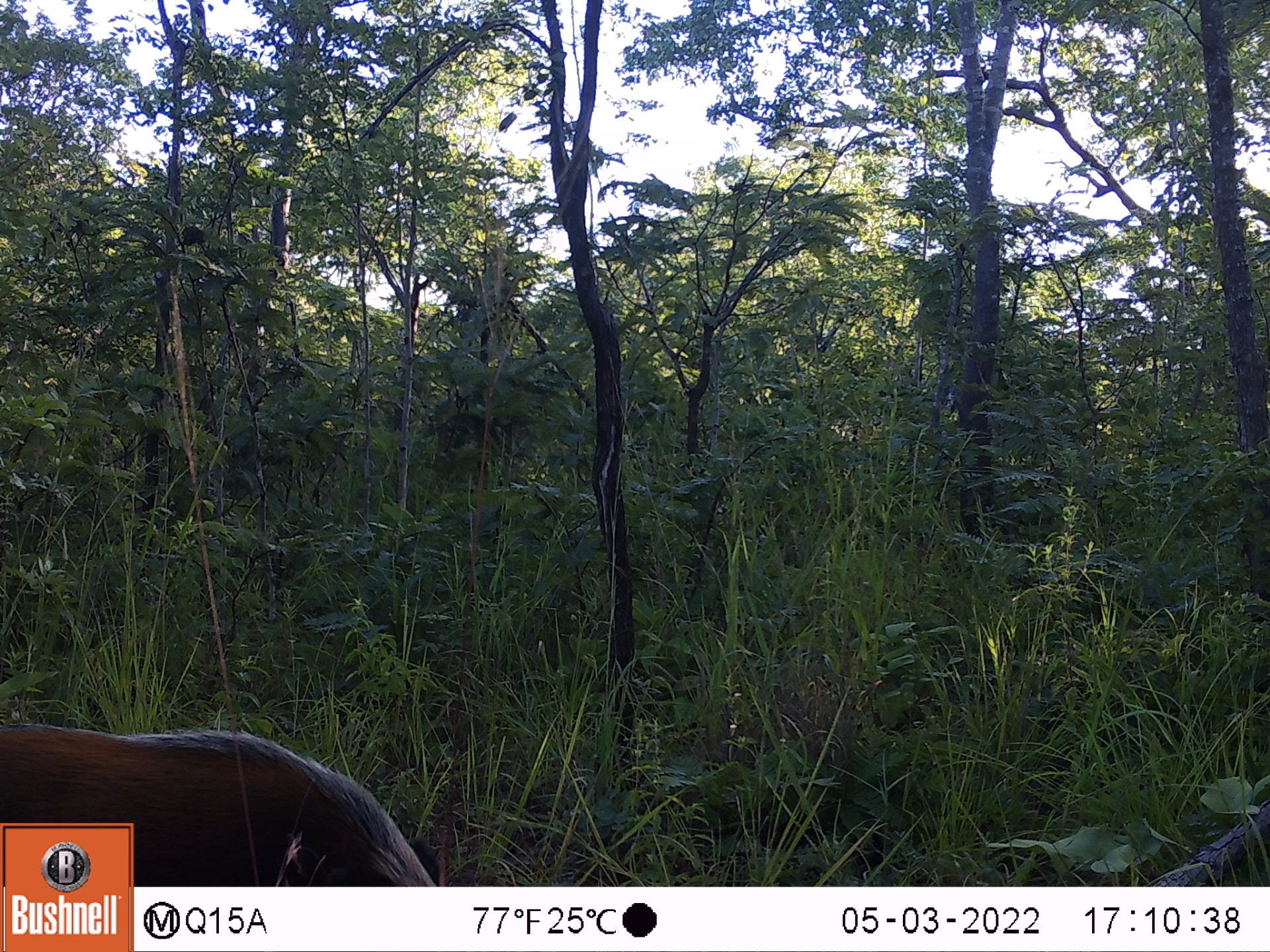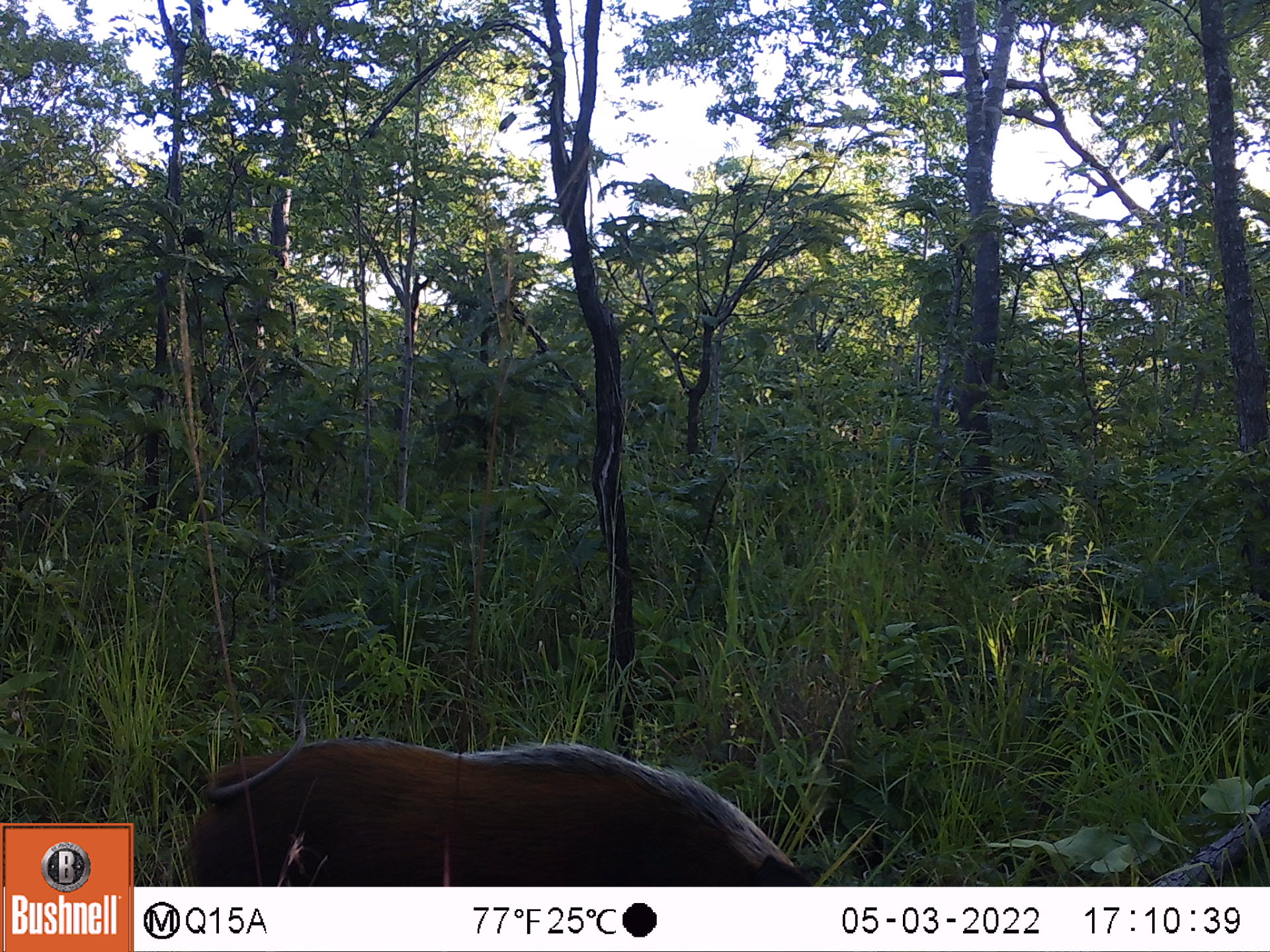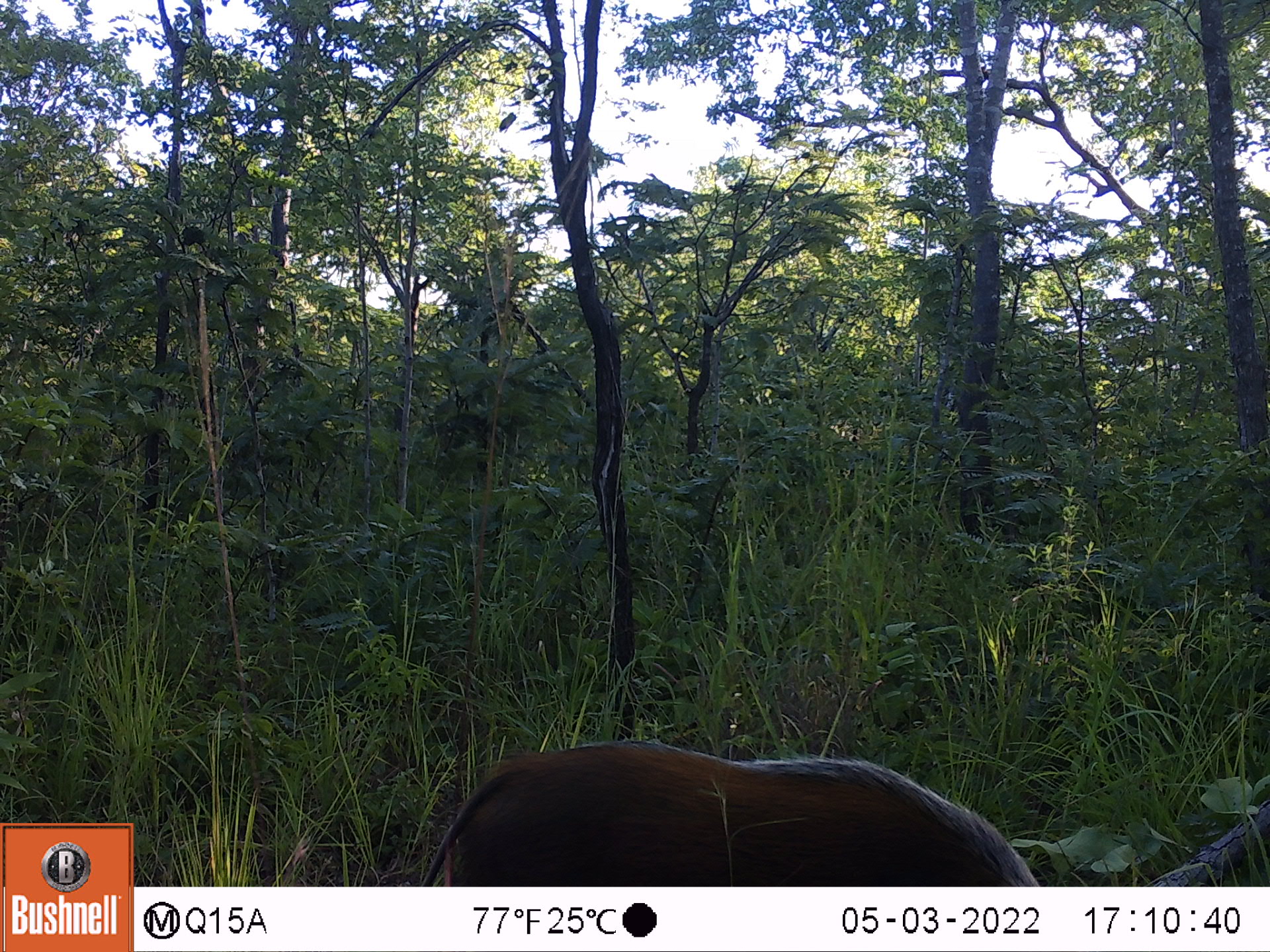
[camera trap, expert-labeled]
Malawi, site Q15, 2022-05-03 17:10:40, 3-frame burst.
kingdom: Animalia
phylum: Chordata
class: Mammalia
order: Artiodactyla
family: Suidae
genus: Potamochoerus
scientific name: Potamochoerus larvatus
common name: bushpig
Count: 1.